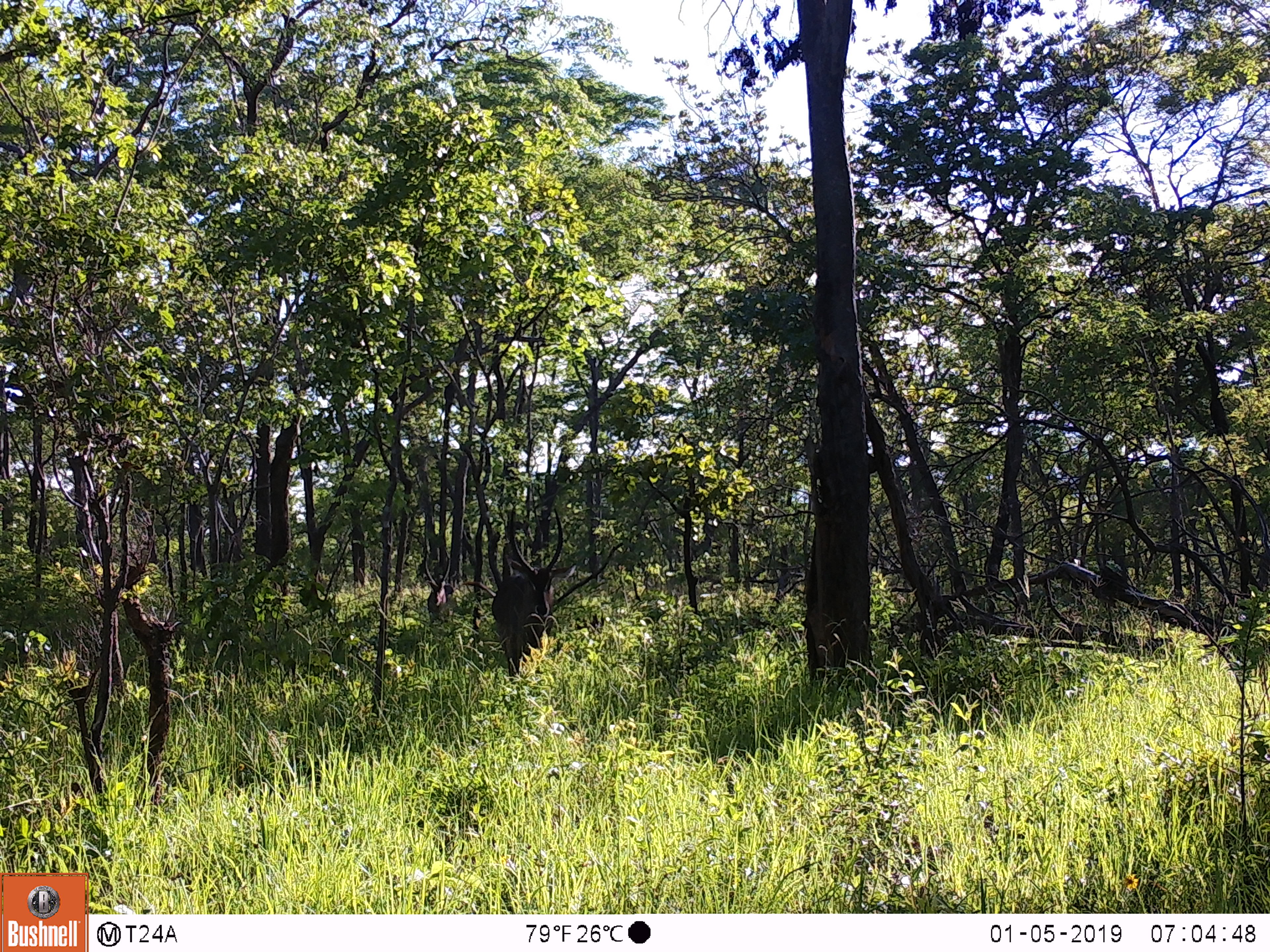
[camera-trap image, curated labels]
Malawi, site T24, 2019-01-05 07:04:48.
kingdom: Animalia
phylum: Chordata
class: Mammalia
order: Artiodactyla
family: Bovidae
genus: Kobus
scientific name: Kobus ellipsiprymnus ellipsiprymnus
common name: common waterbuck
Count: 1.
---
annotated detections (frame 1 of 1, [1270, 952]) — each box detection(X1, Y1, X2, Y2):
common waterbuck: detection(480, 497, 580, 693)